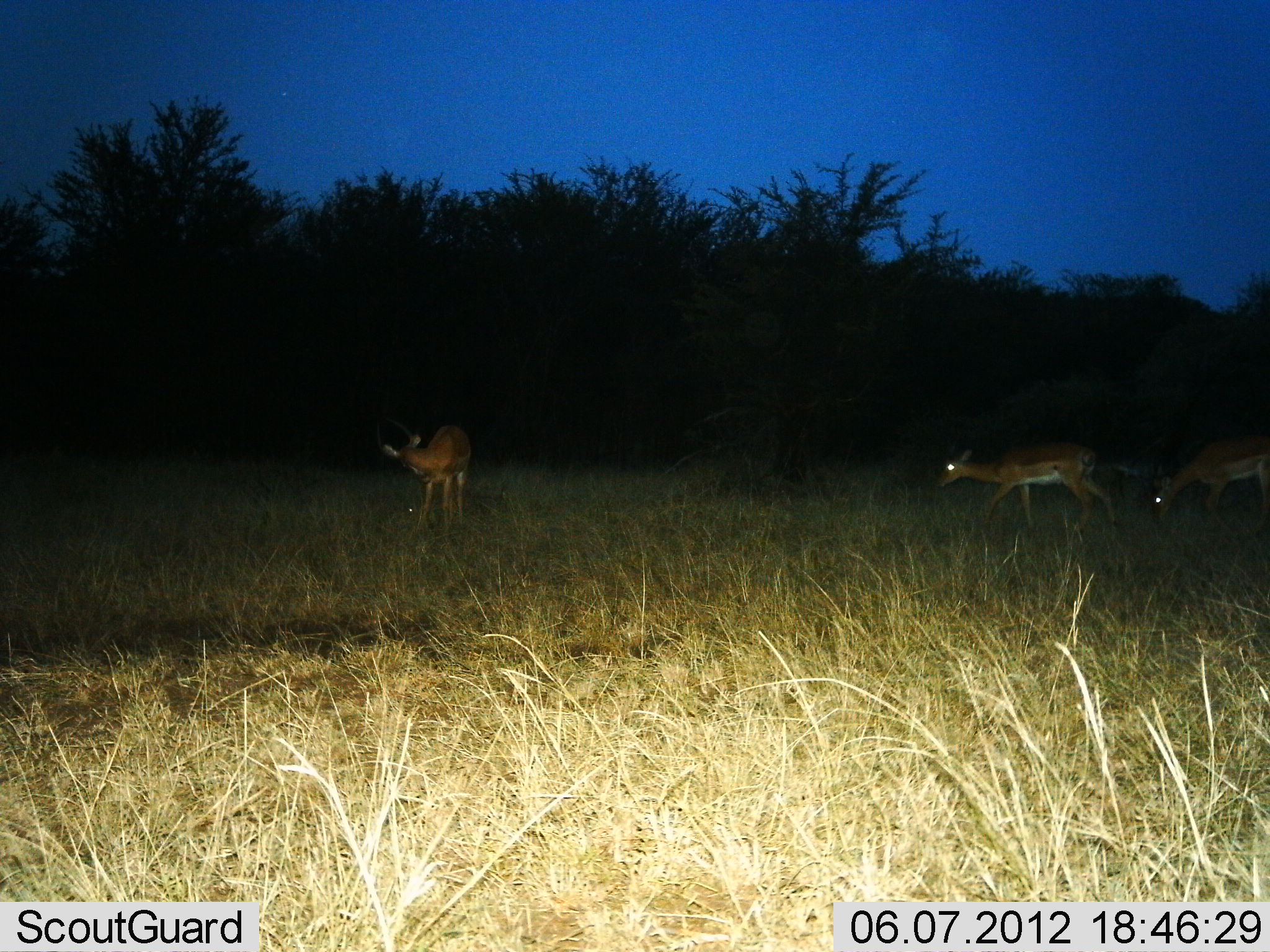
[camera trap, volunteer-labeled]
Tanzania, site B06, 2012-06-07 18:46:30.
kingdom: Animalia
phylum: Chordata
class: Mammalia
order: Artiodactyla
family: Bovidae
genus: Aepyceros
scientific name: Aepyceros melampus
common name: impala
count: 3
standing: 60%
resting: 0%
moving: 60%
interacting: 0%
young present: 0%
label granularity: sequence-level